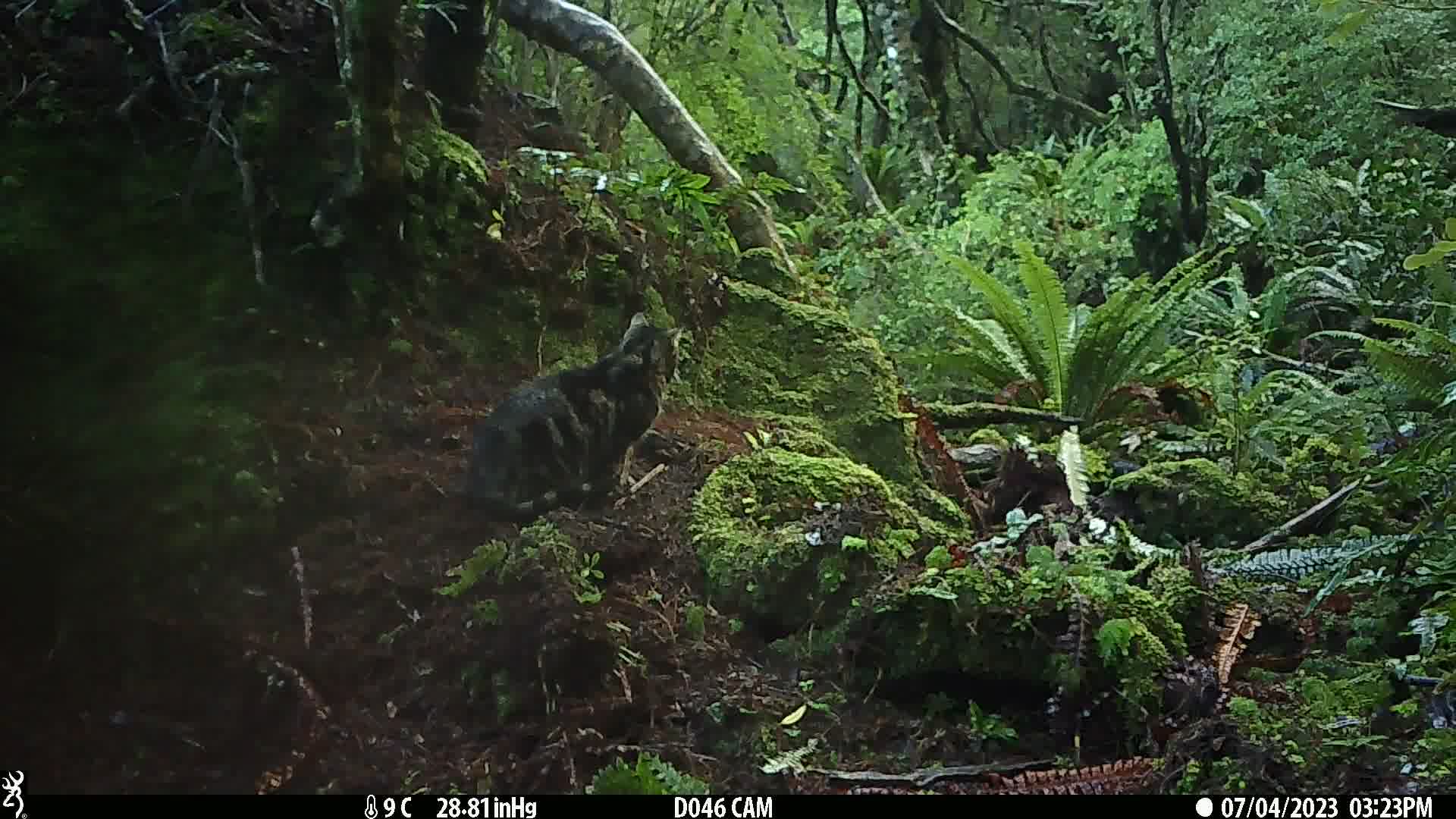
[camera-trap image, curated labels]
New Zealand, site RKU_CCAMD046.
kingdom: Animalia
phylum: Chordata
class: Mammalia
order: Carnivora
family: Felidae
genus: Felis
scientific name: Felis catus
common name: domestic cat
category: cat